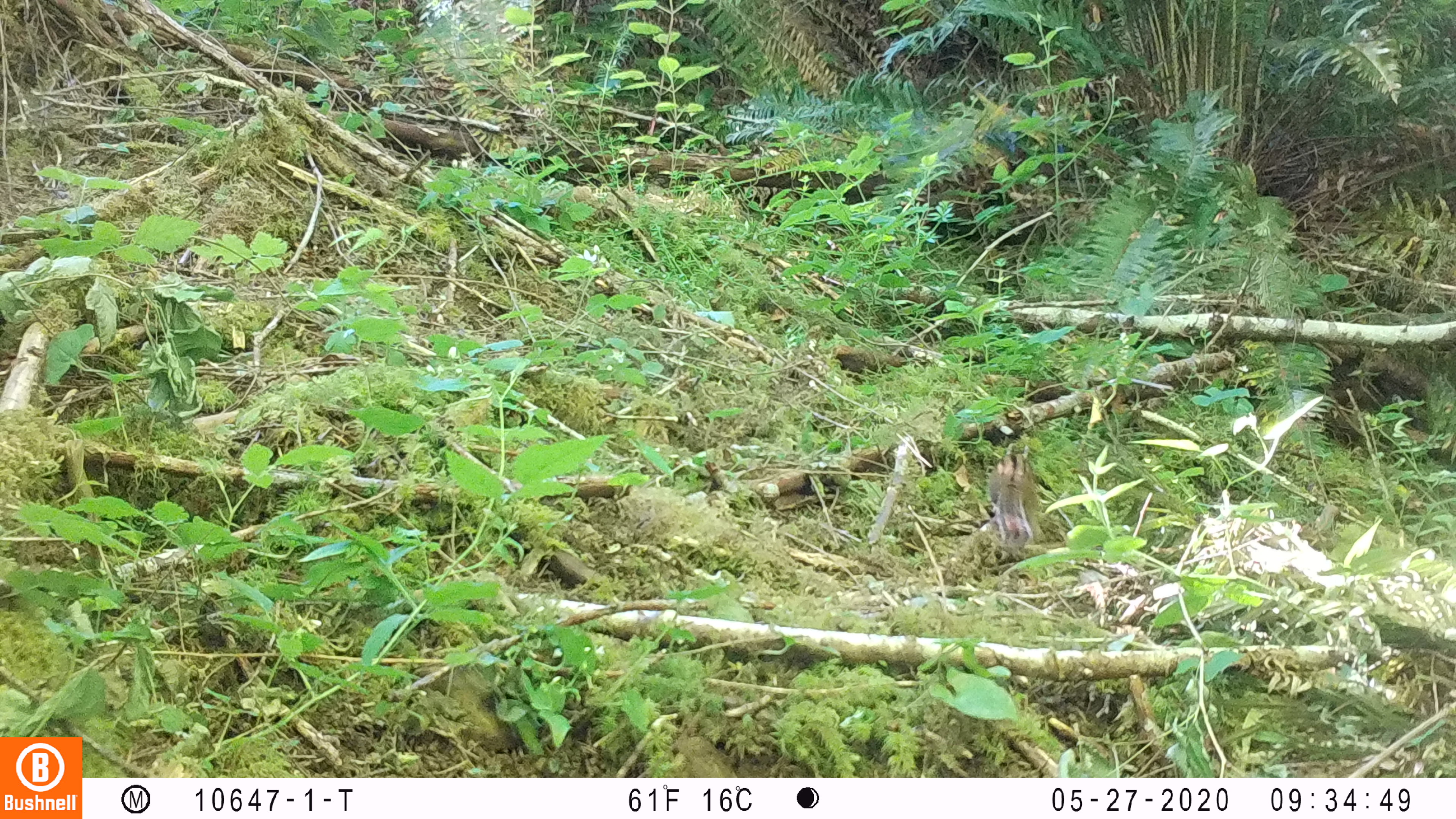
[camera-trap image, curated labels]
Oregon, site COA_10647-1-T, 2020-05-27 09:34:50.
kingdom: Animalia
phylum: Chordata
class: Mammalia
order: Rodentia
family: Sciuridae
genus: Neotamias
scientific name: Neotamias townsendii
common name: townsend's chipmunk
Townsend's chipmunk (Neotamias townsendii).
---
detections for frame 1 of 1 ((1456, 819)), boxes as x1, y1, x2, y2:
townsend's chipmunk: 984, 436, 1038, 547